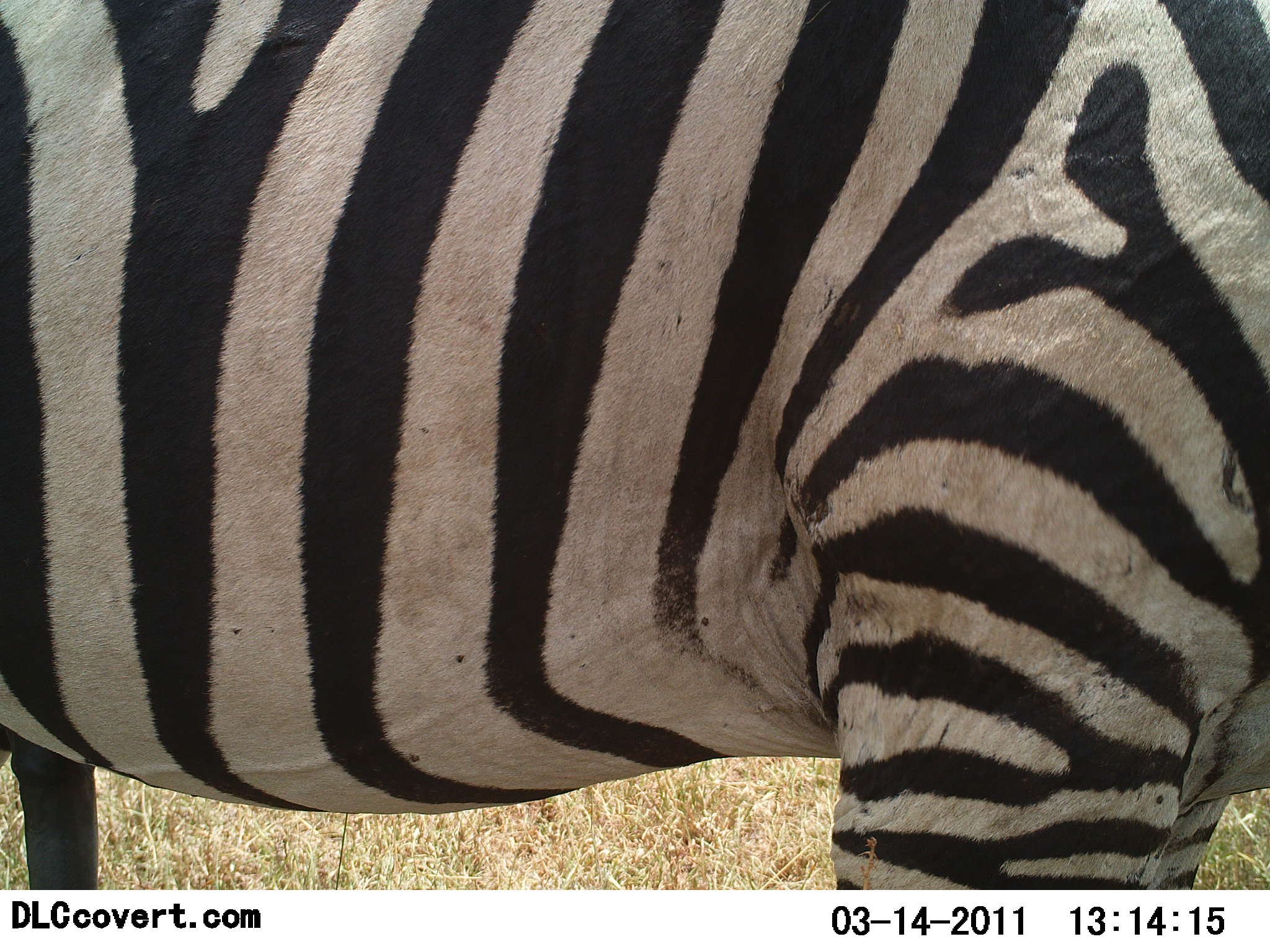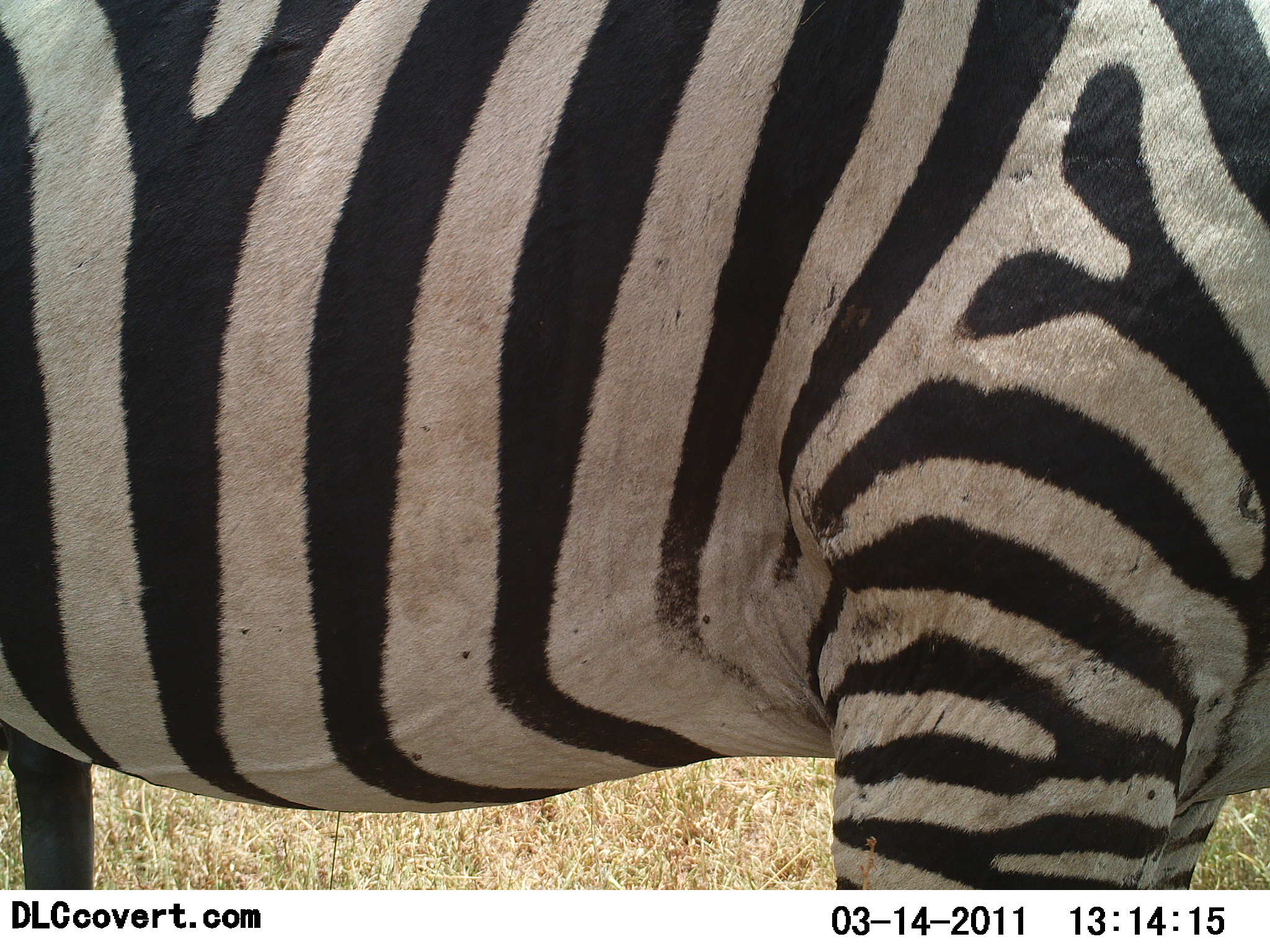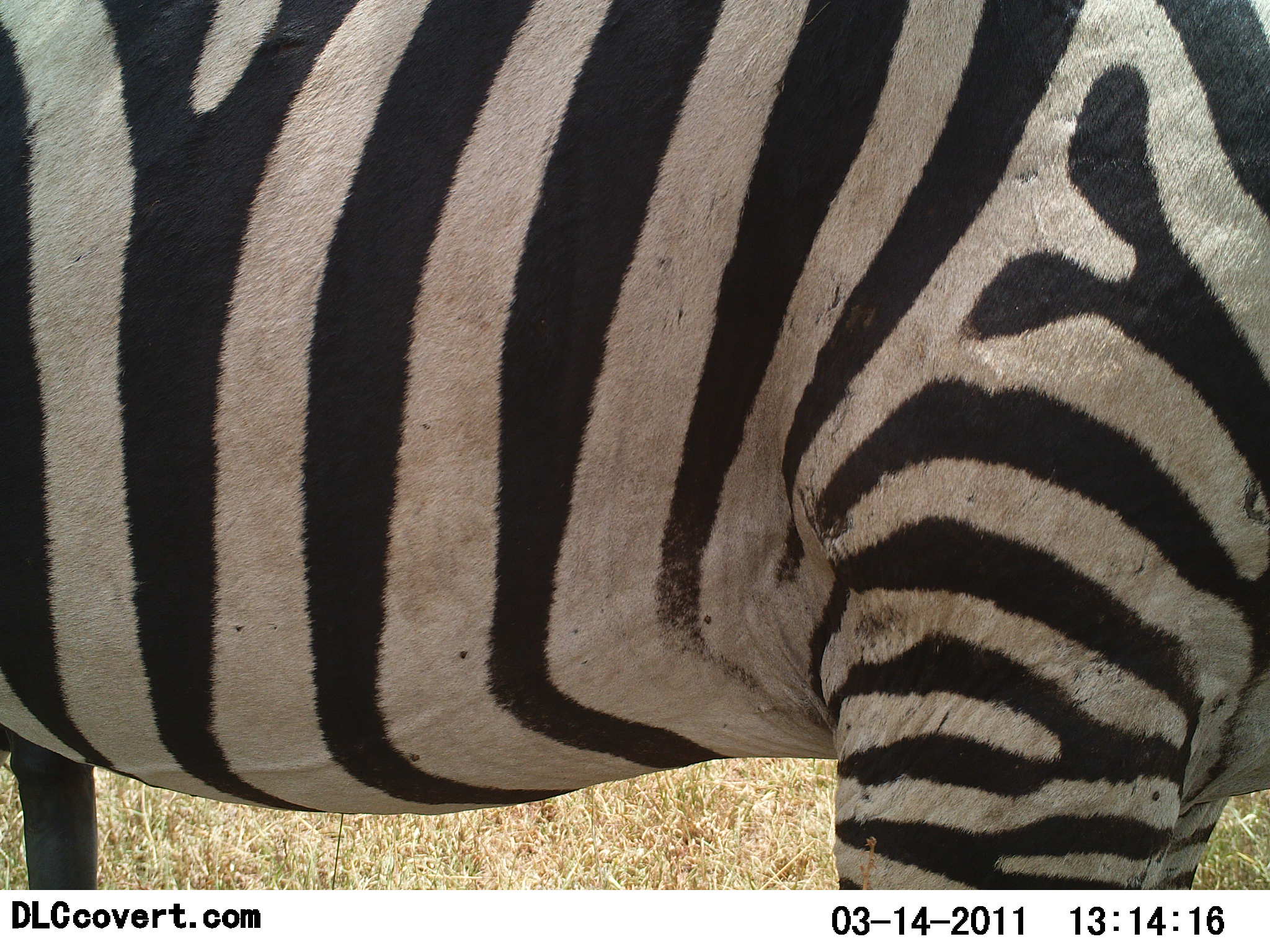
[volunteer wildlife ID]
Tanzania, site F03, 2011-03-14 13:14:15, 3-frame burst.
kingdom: Animalia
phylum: Chordata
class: Mammalia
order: Perissodactyla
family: Equidae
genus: Equus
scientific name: Equus quagga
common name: plains zebra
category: zebra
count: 1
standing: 100%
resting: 0%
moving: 0%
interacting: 0%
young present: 0%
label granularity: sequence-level